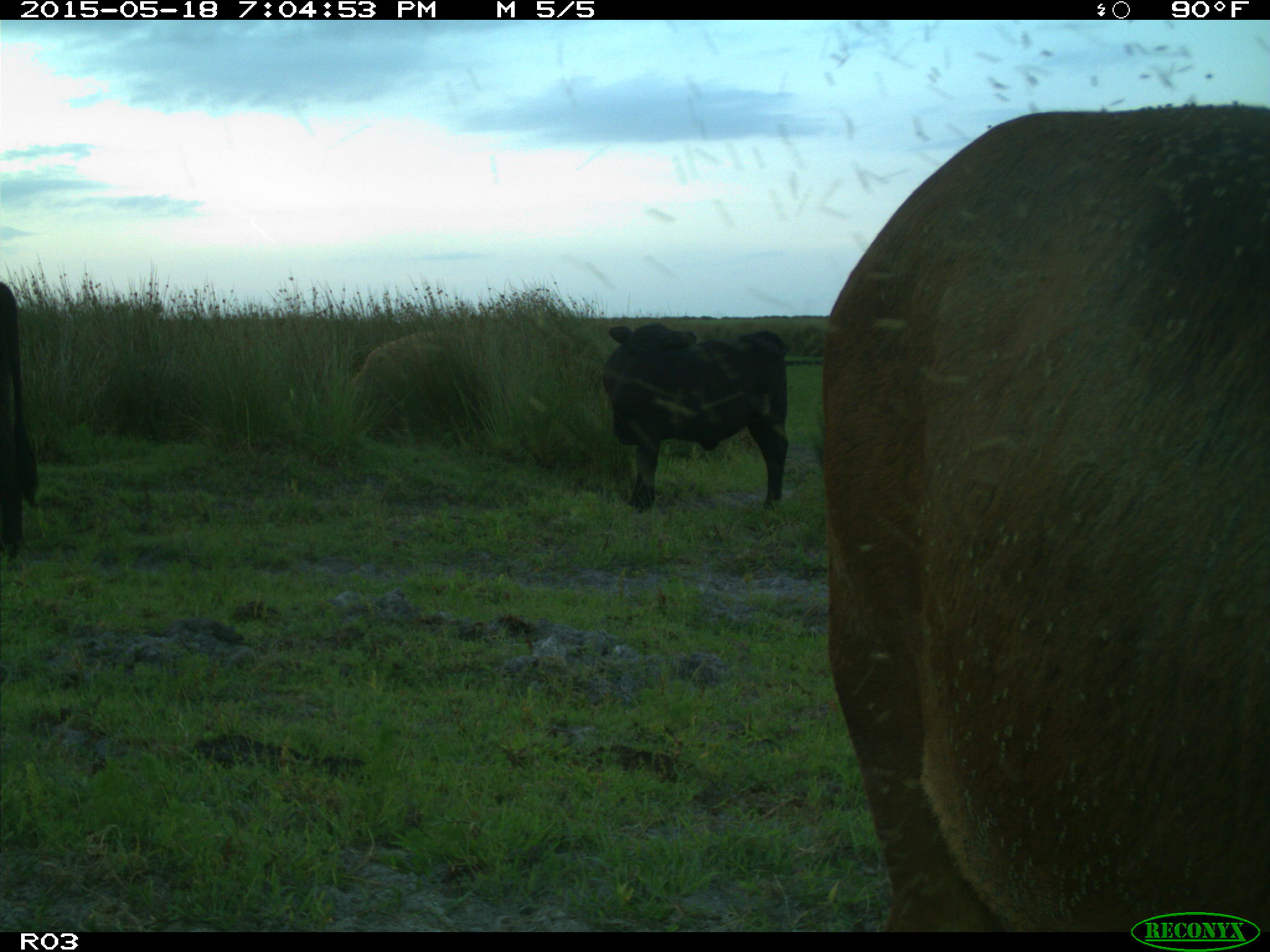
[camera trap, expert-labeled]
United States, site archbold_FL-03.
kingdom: Animalia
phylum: Chordata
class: Mammalia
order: Artiodactyla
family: Bovidae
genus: Bos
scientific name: Bos taurus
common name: domestic cow